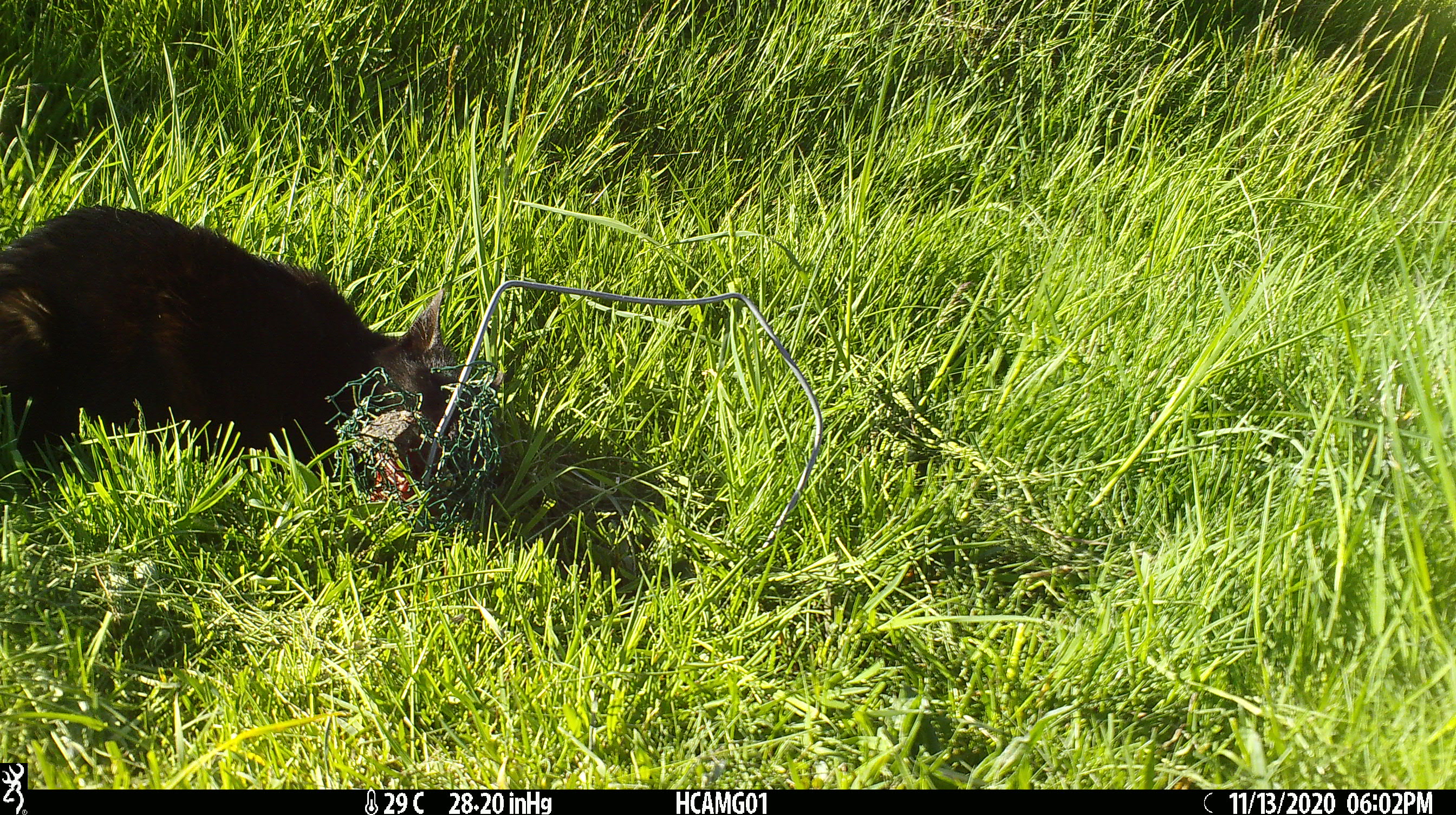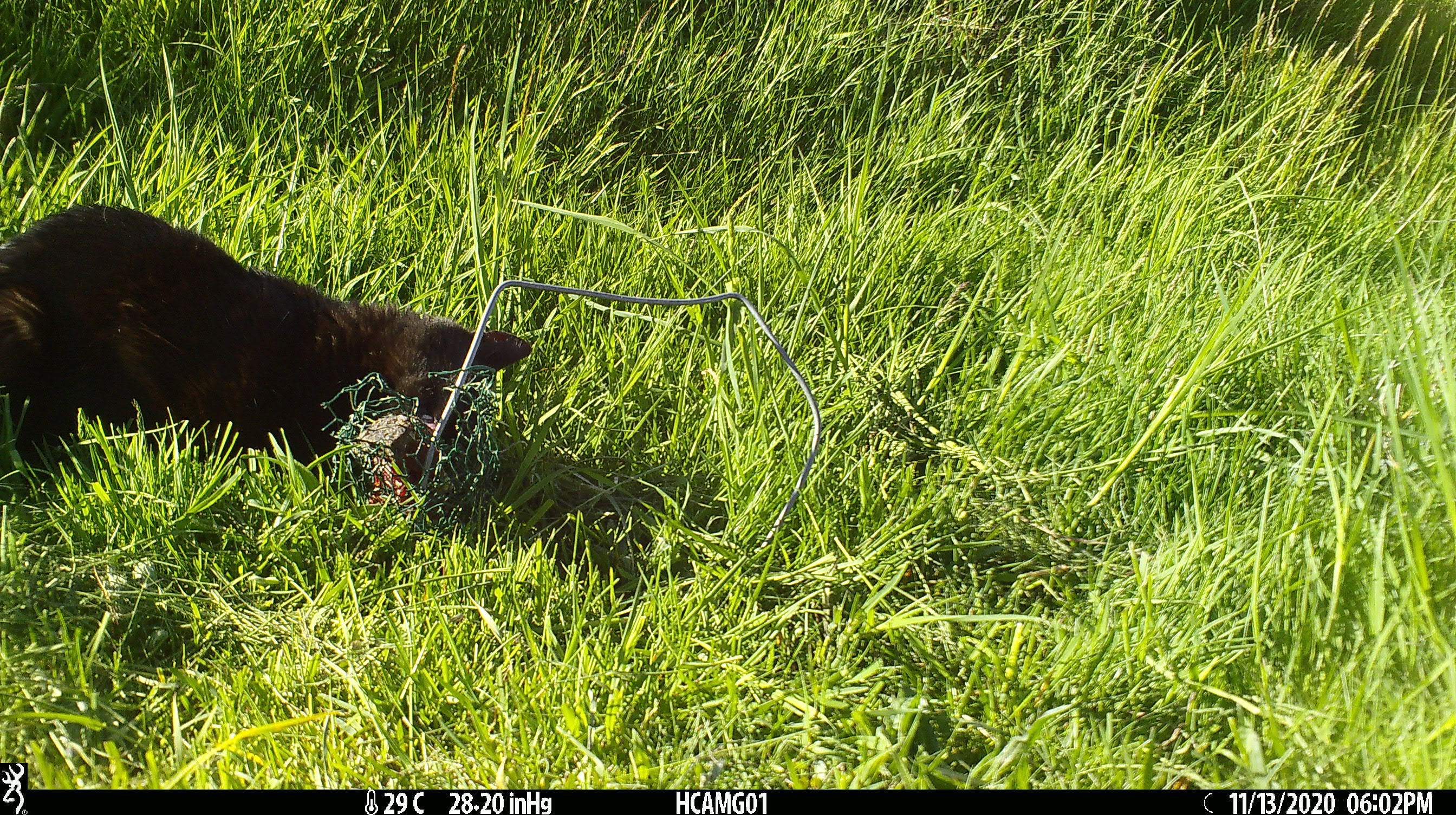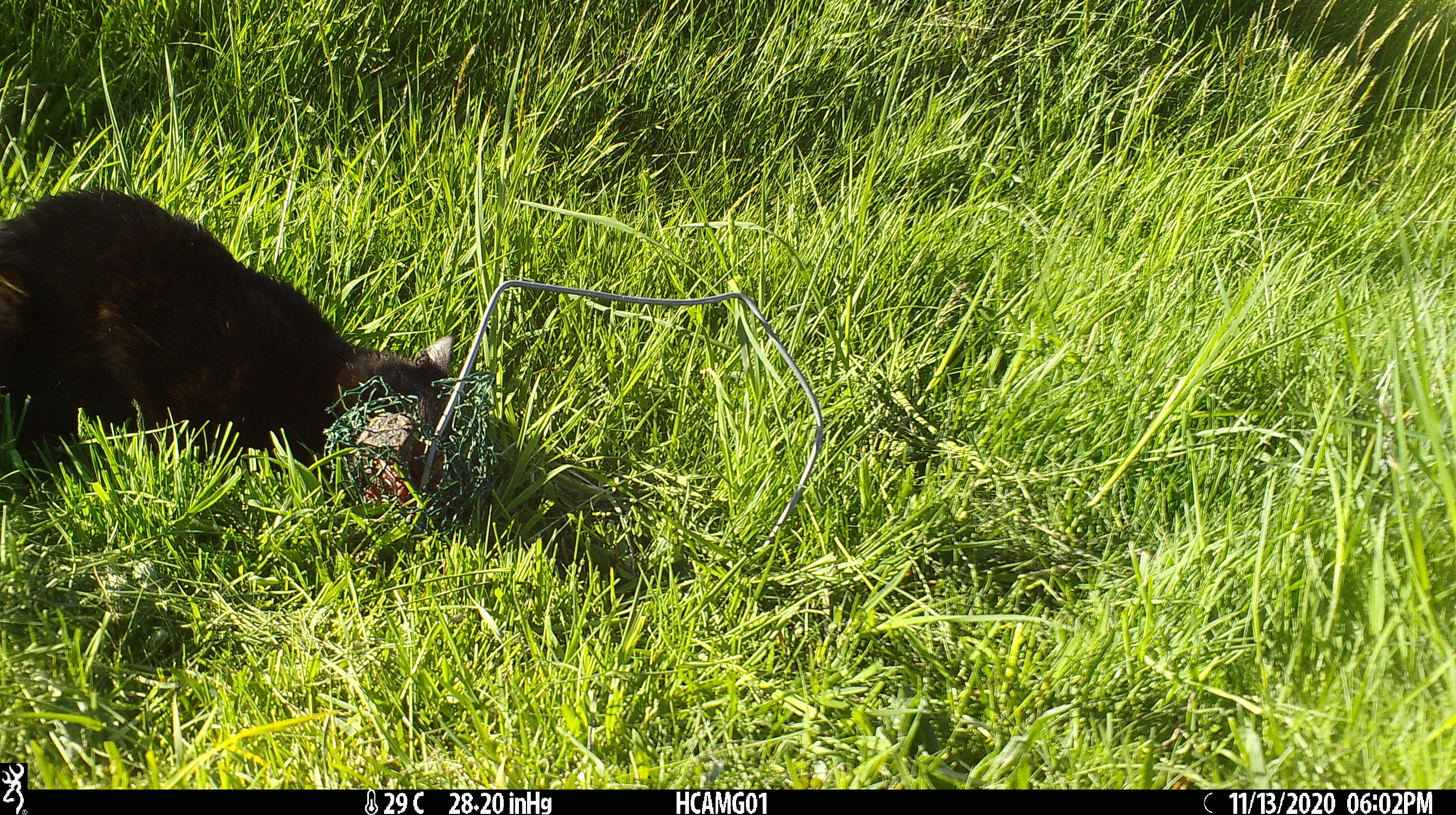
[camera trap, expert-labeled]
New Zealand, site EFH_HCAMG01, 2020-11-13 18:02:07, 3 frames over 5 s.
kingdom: Animalia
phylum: Chordata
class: Mammalia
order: Carnivora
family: Felidae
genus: Felis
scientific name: Felis catus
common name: domestic cat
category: cat